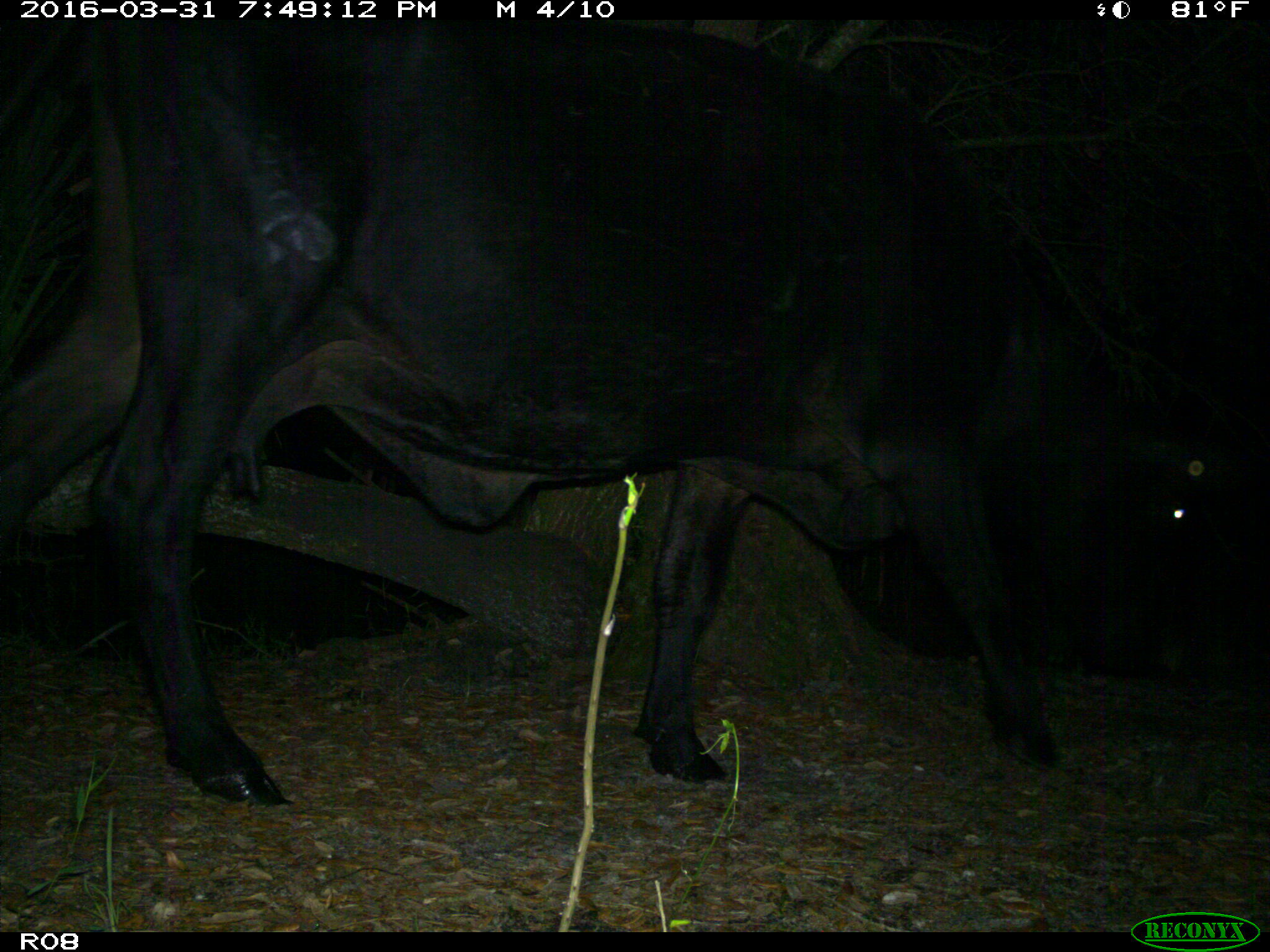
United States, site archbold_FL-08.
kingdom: Animalia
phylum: Chordata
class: Mammalia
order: Artiodactyla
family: Bovidae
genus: Bos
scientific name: Bos taurus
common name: domestic cow